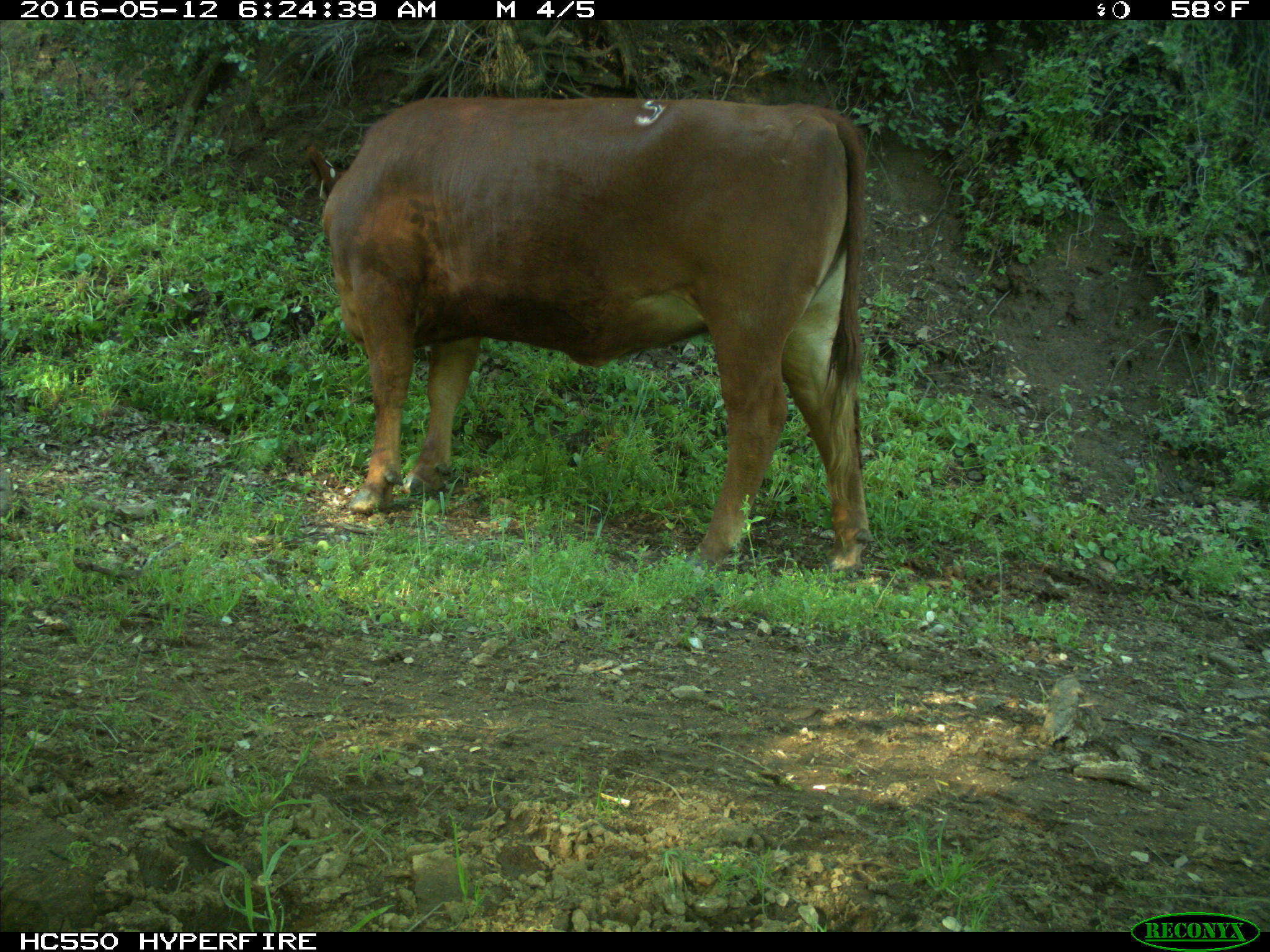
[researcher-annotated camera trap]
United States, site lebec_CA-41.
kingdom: Animalia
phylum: Chordata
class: Mammalia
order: Artiodactyla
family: Bovidae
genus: Bos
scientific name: Bos taurus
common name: domestic cow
Bos taurus (domestic cow).